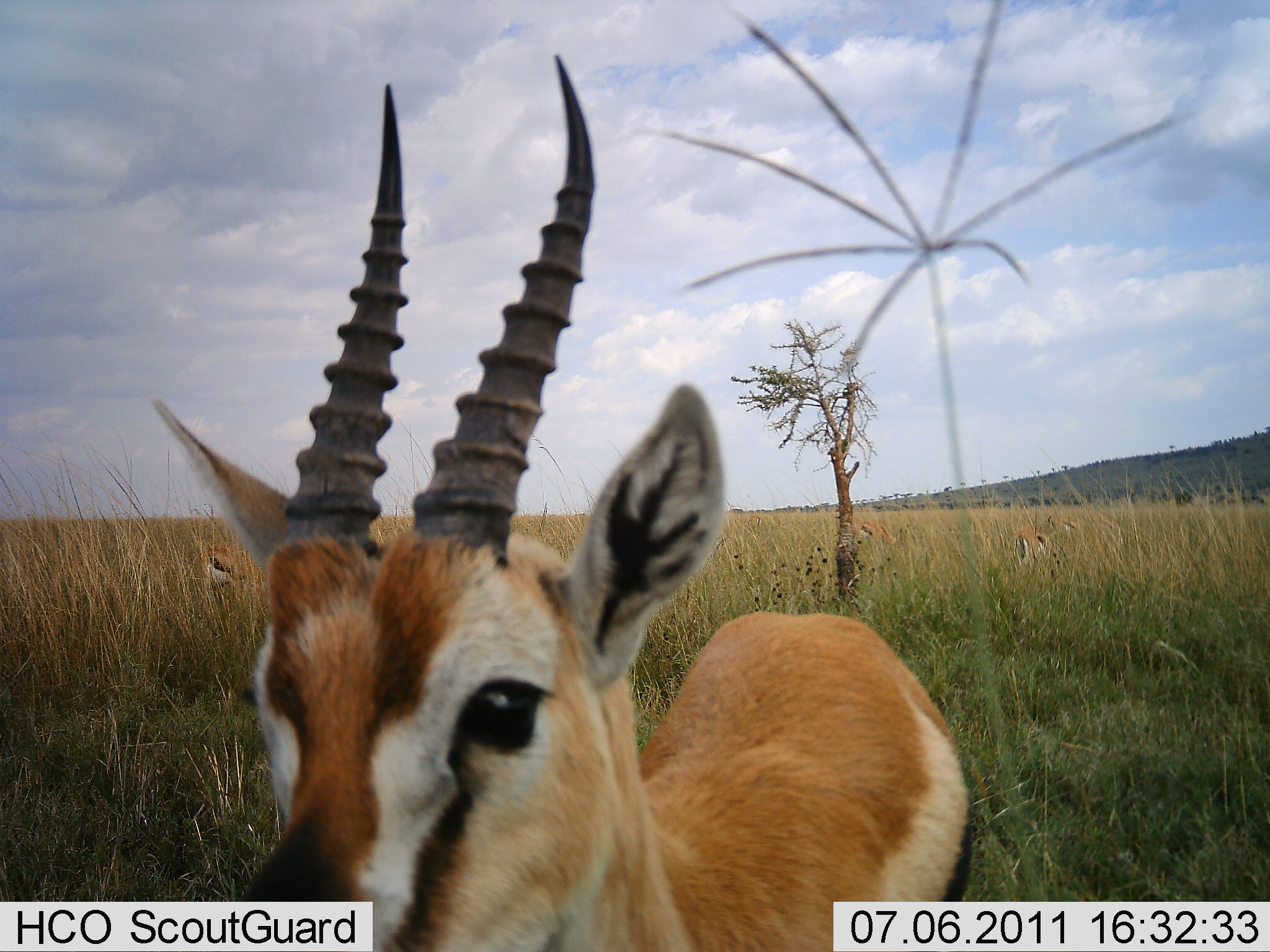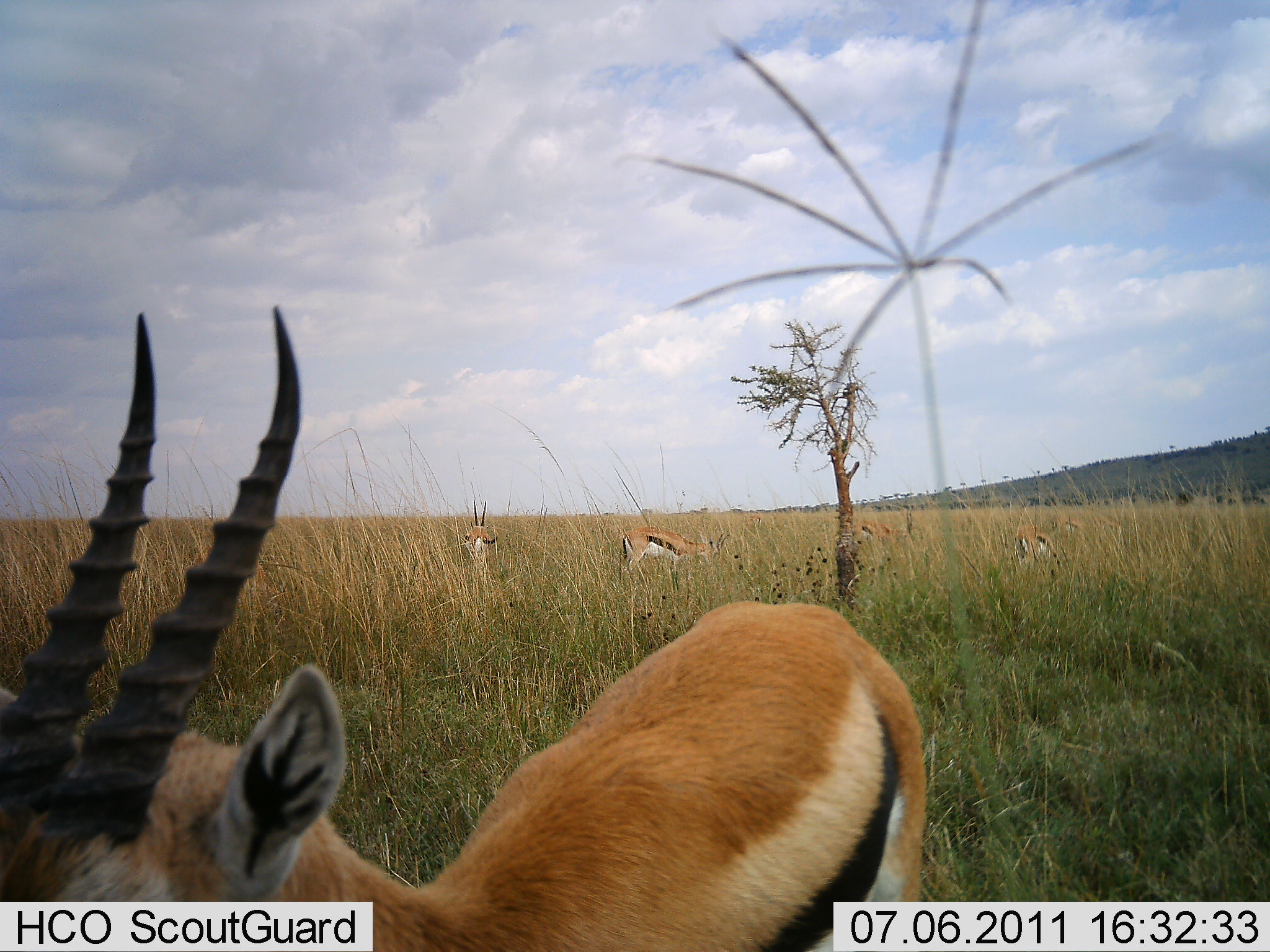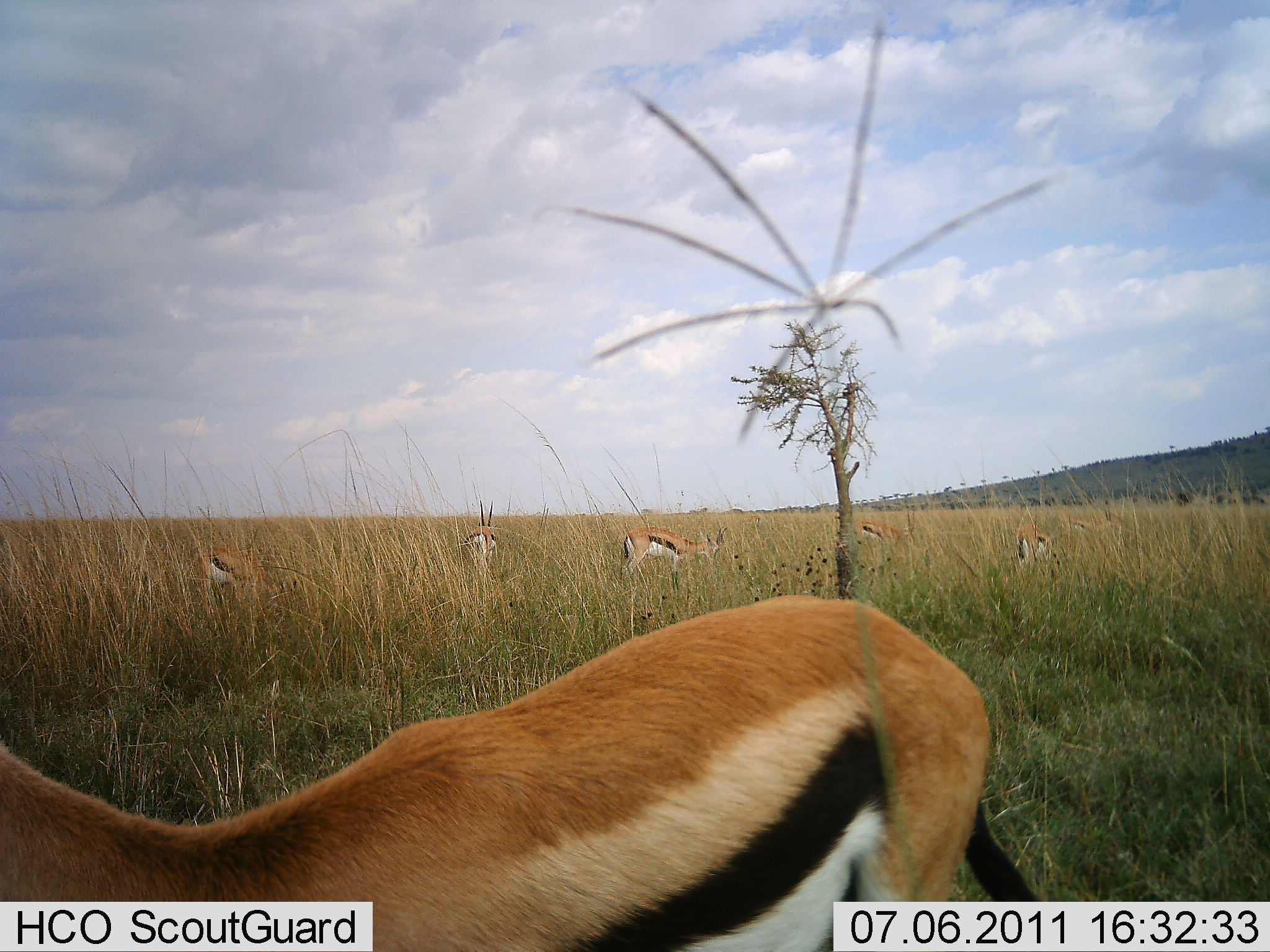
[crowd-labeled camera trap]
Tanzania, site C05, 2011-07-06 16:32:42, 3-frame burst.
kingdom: Animalia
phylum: Chordata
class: Mammalia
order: Artiodactyla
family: Bovidae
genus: Eudorcas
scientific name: Eudorcas thomsonii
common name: thomson's gazelle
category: gazellethomsons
Gazellethomsons (thomson's gazelle) (Eudorcas thomsonii), count 6. Behavior (volunteer vote fractions): standing 67%, resting 0%, moving 17%, interacting 0%. Young present (vote fraction): 0%. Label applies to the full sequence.